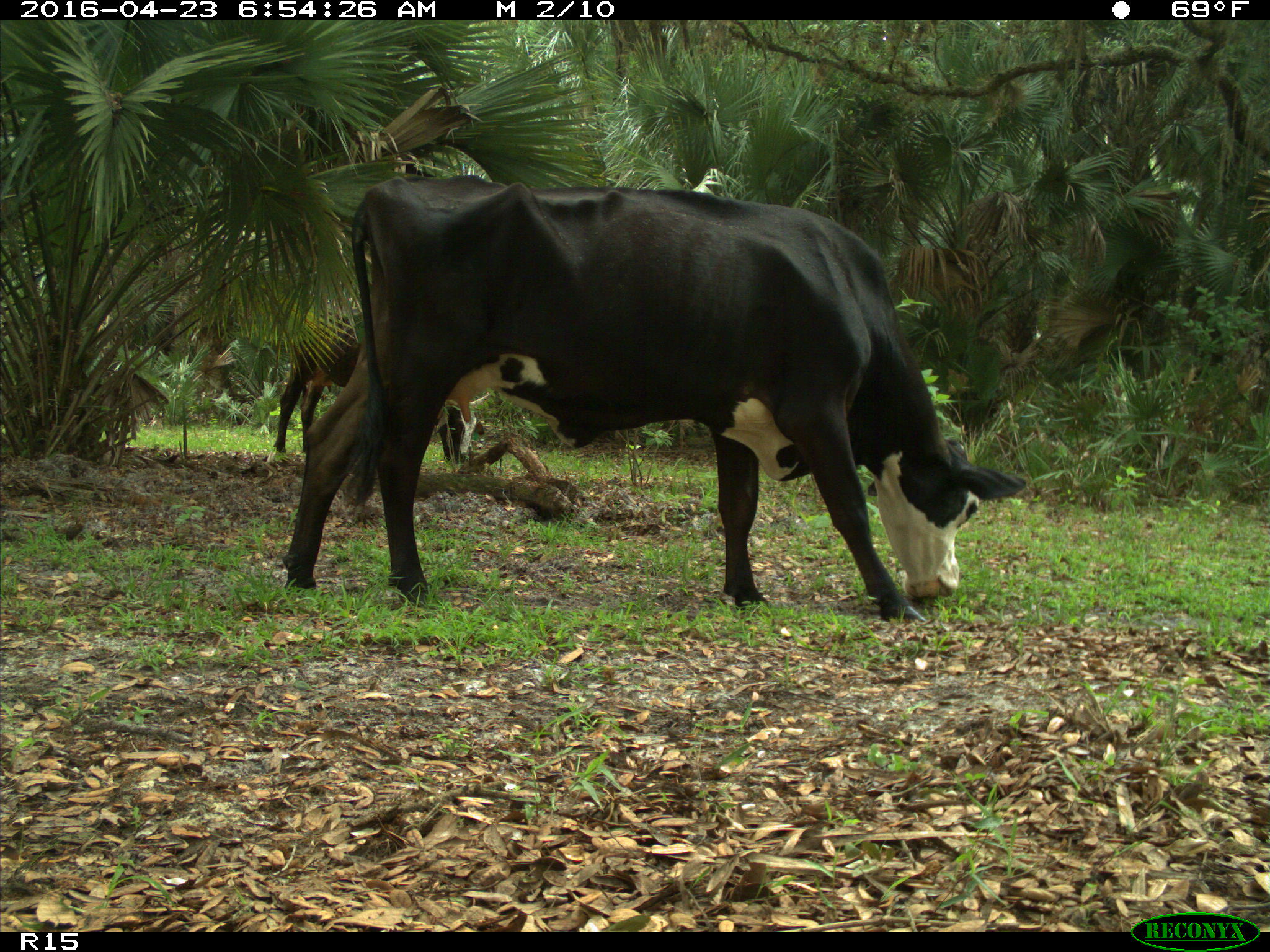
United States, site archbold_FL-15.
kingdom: Animalia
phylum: Chordata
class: Mammalia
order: Artiodactyla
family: Bovidae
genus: Bos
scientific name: Bos taurus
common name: domestic cow